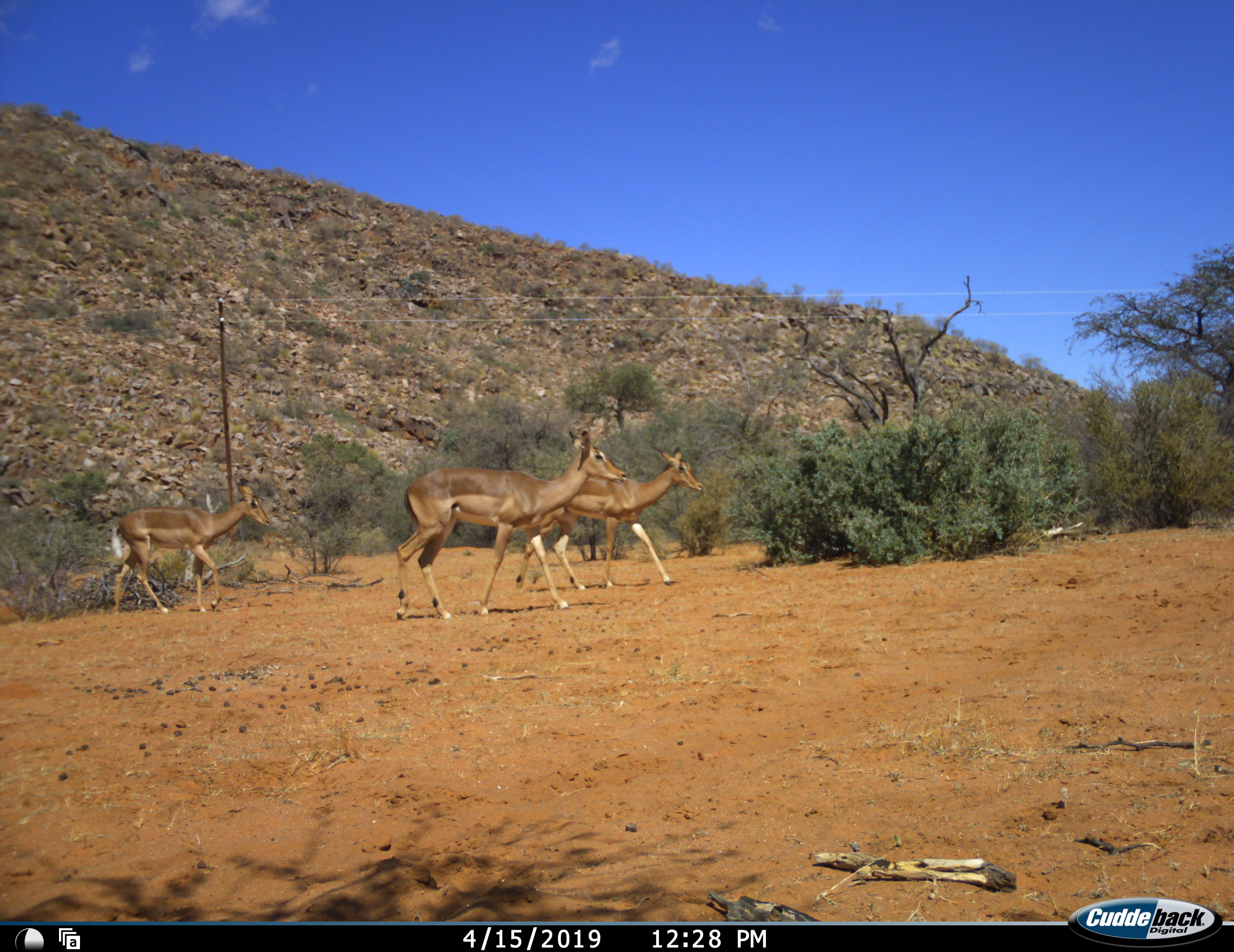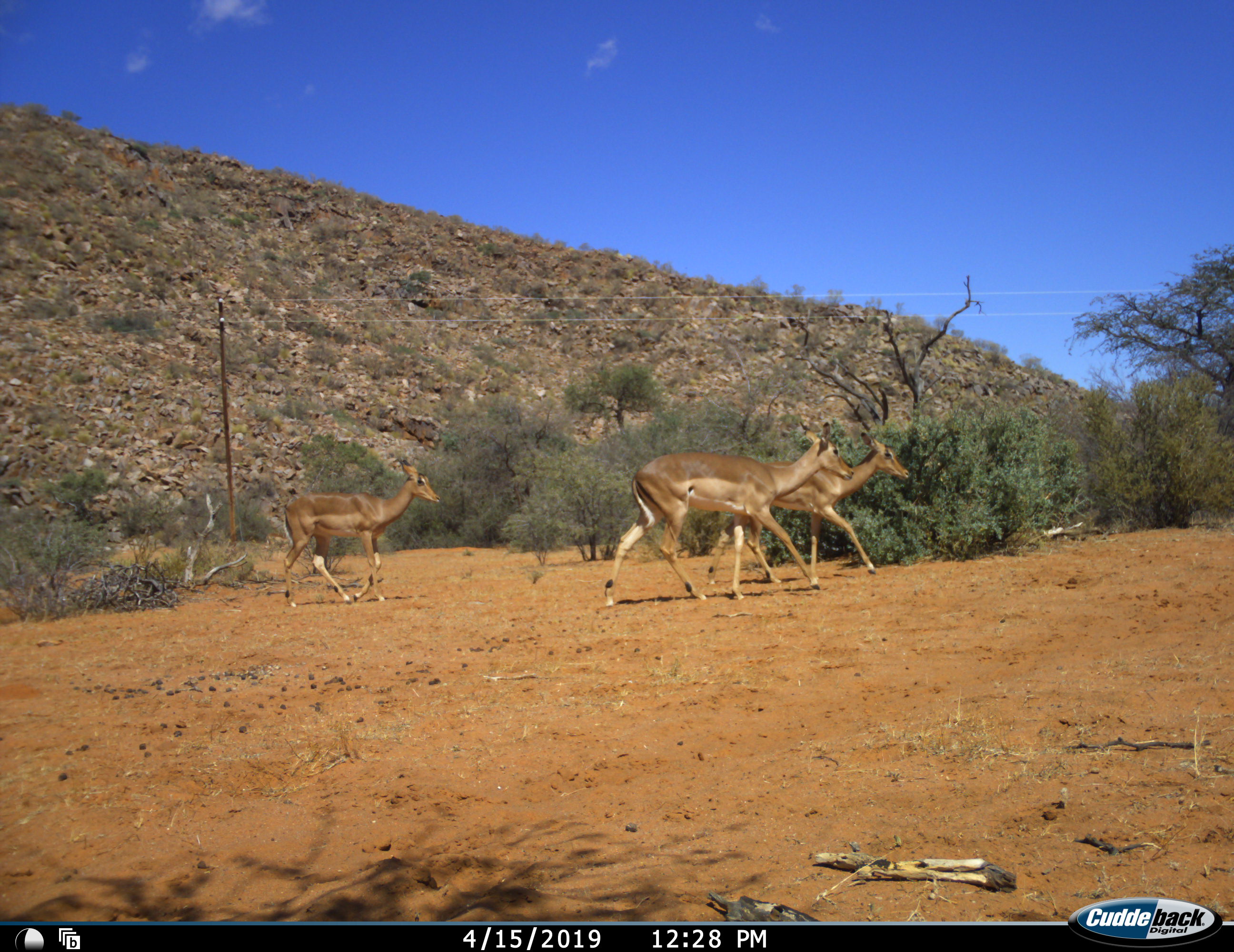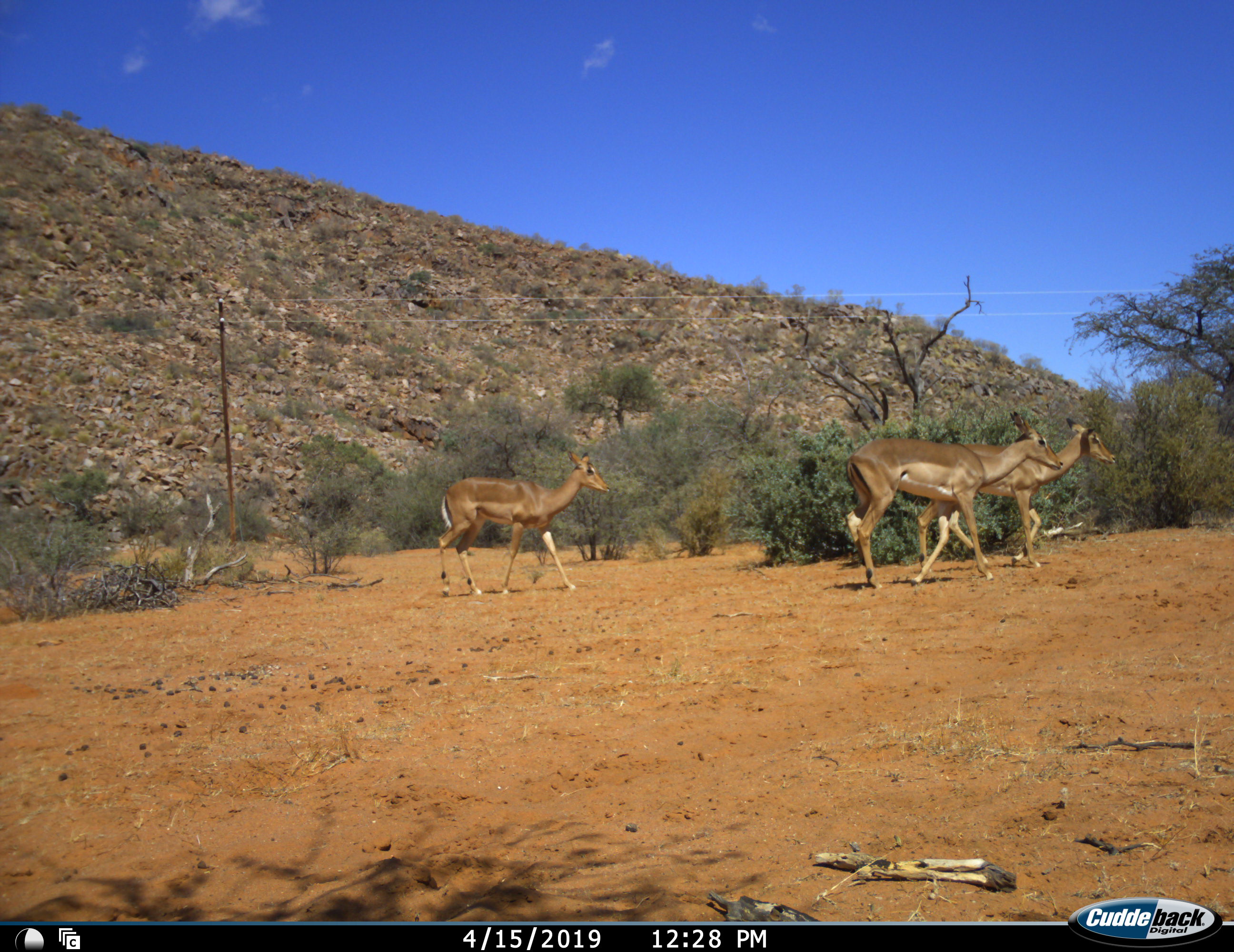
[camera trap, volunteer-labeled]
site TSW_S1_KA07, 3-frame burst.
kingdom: Animalia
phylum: Chordata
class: Mammalia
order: Artiodactyla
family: Bovidae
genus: Aepyceros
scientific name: Aepyceros melampus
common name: impala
Impala (Aepyceros melampus), count 3. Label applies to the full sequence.